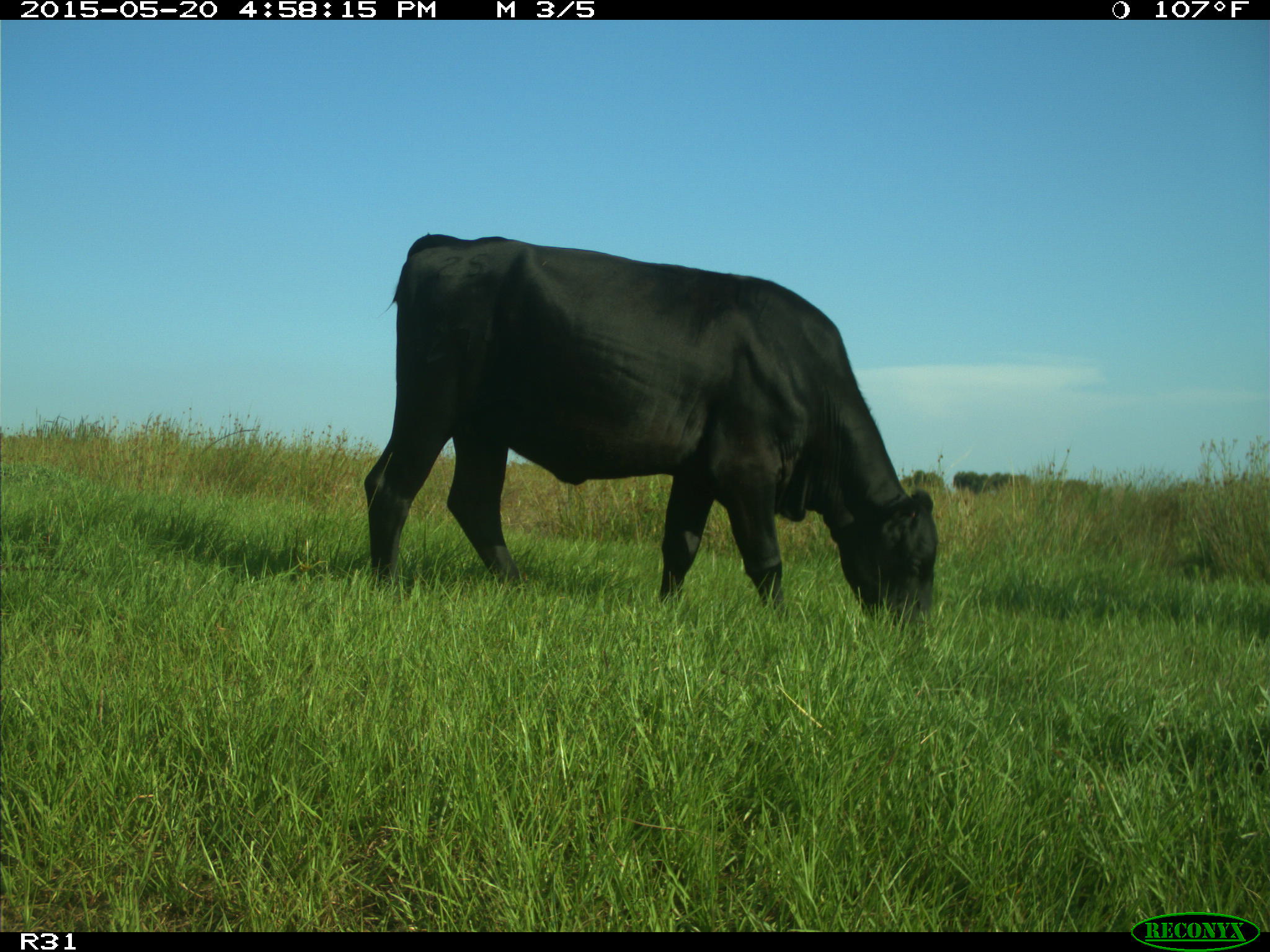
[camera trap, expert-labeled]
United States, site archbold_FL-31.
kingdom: Animalia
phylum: Chordata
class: Mammalia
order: Artiodactyla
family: Bovidae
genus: Bos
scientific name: Bos taurus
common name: domestic cow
Bos taurus (domestic cow).